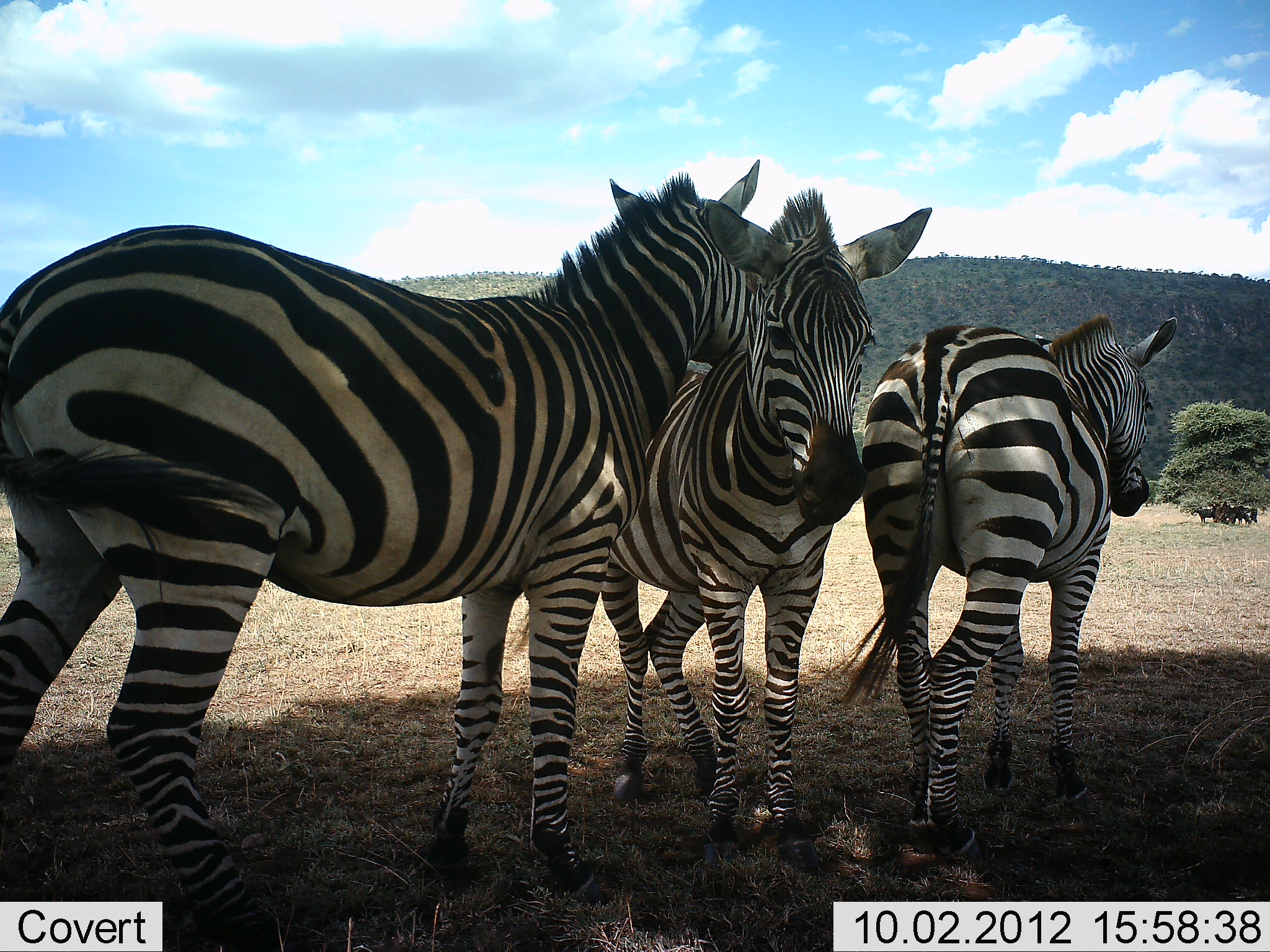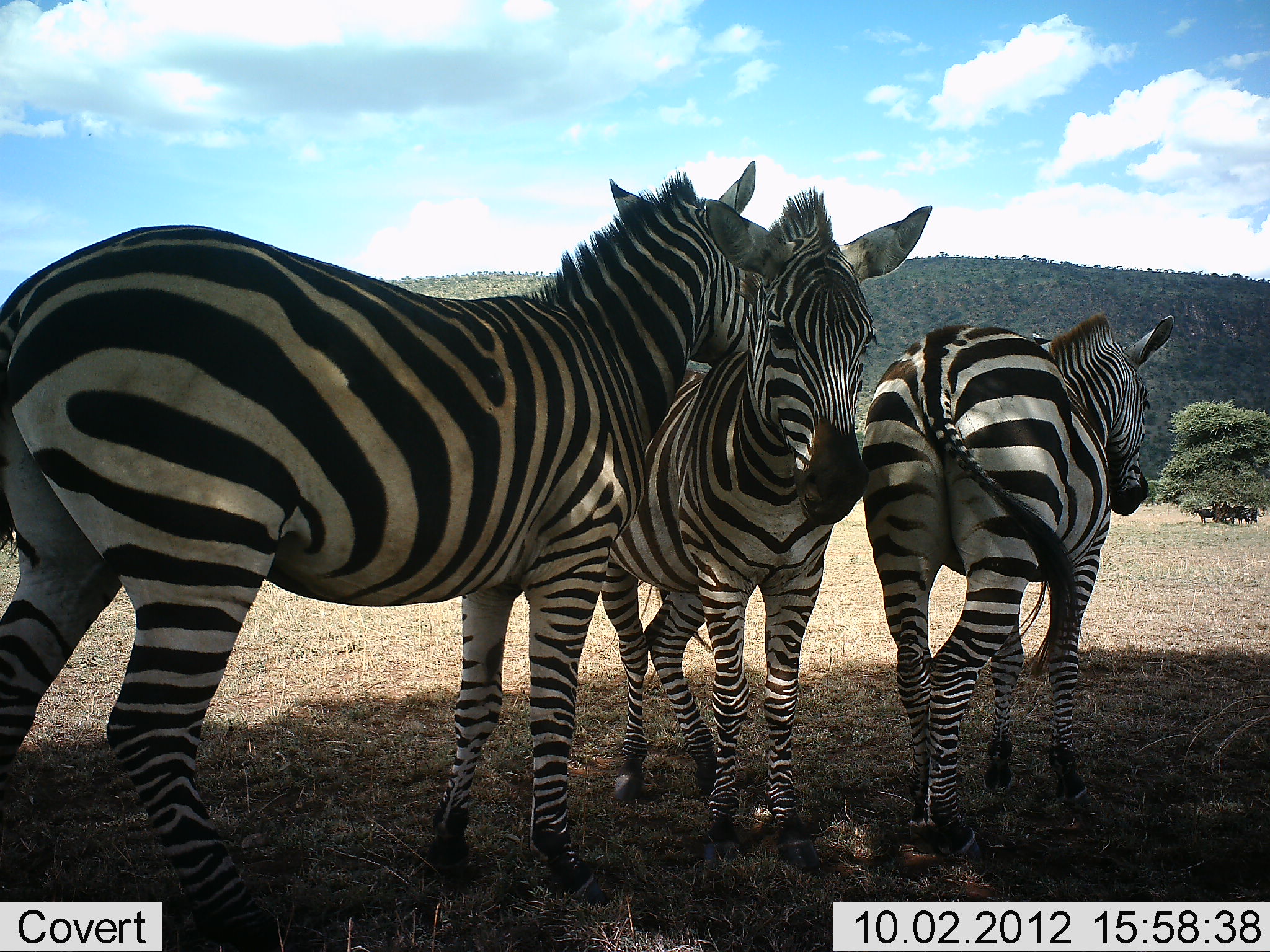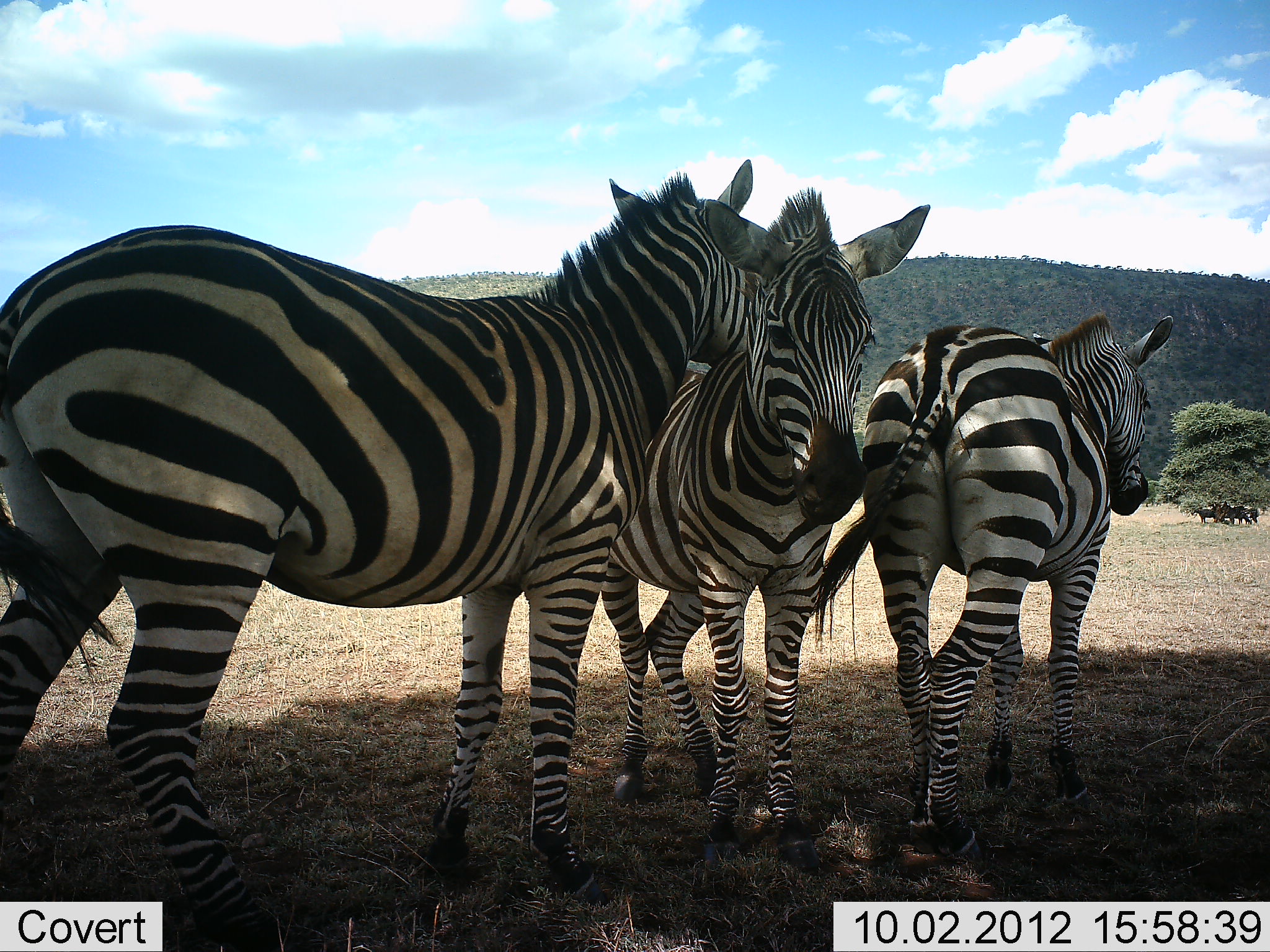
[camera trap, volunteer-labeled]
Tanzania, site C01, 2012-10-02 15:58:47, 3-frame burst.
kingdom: Animalia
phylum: Chordata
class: Mammalia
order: Perissodactyla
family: Equidae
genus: Equus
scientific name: Equus quagga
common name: plains zebra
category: zebra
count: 3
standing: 100%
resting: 0%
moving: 0%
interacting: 43%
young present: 0%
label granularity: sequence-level